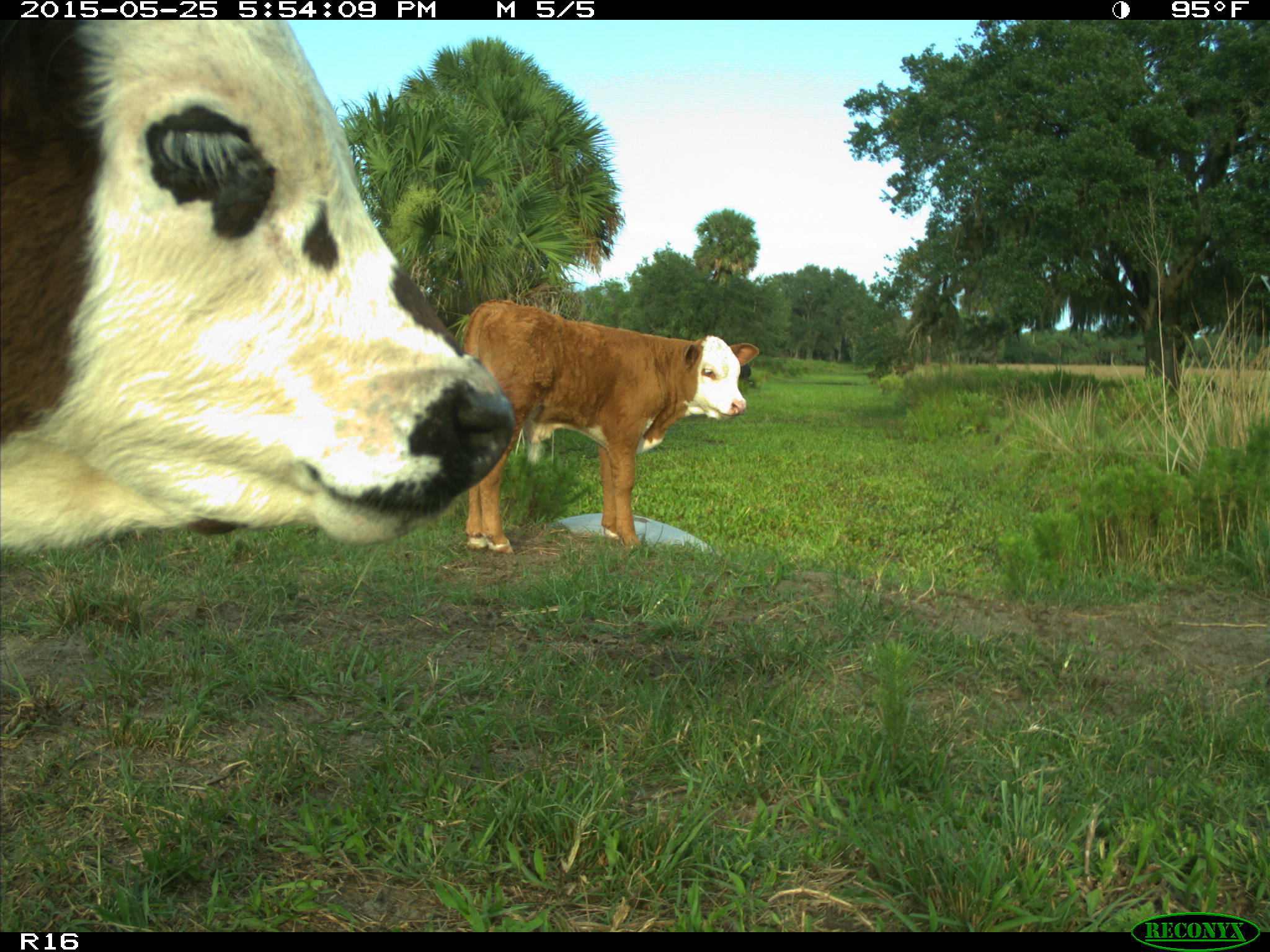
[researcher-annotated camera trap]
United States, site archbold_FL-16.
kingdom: Animalia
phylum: Chordata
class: Mammalia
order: Artiodactyla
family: Bovidae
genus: Bos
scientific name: Bos taurus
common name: domestic cow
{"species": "Bos taurus (domestic cow)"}